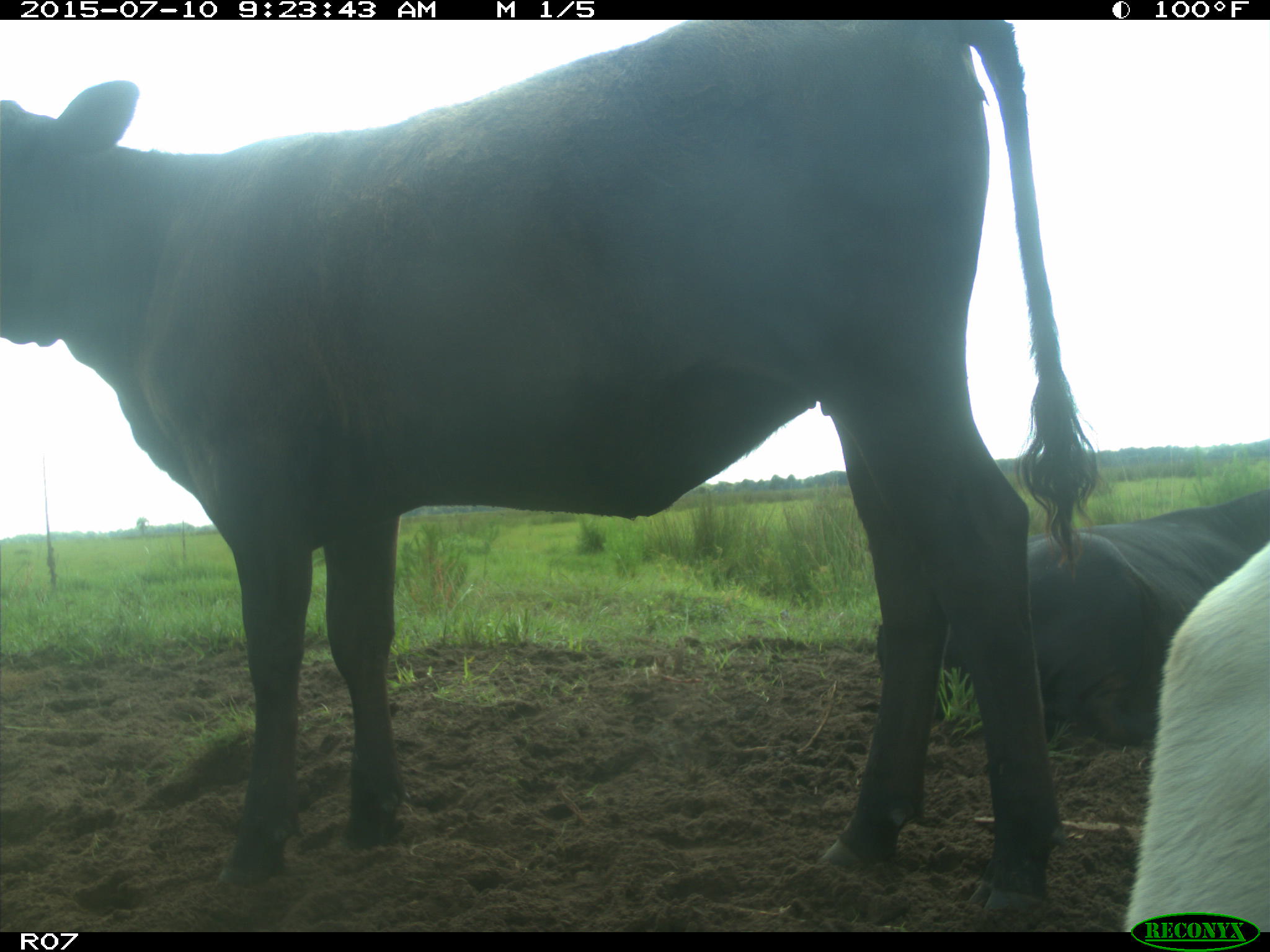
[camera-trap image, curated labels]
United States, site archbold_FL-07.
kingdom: Animalia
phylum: Chordata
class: Mammalia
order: Artiodactyla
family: Bovidae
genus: Bos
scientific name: Bos taurus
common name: domestic cow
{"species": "Bos taurus (domestic cow)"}